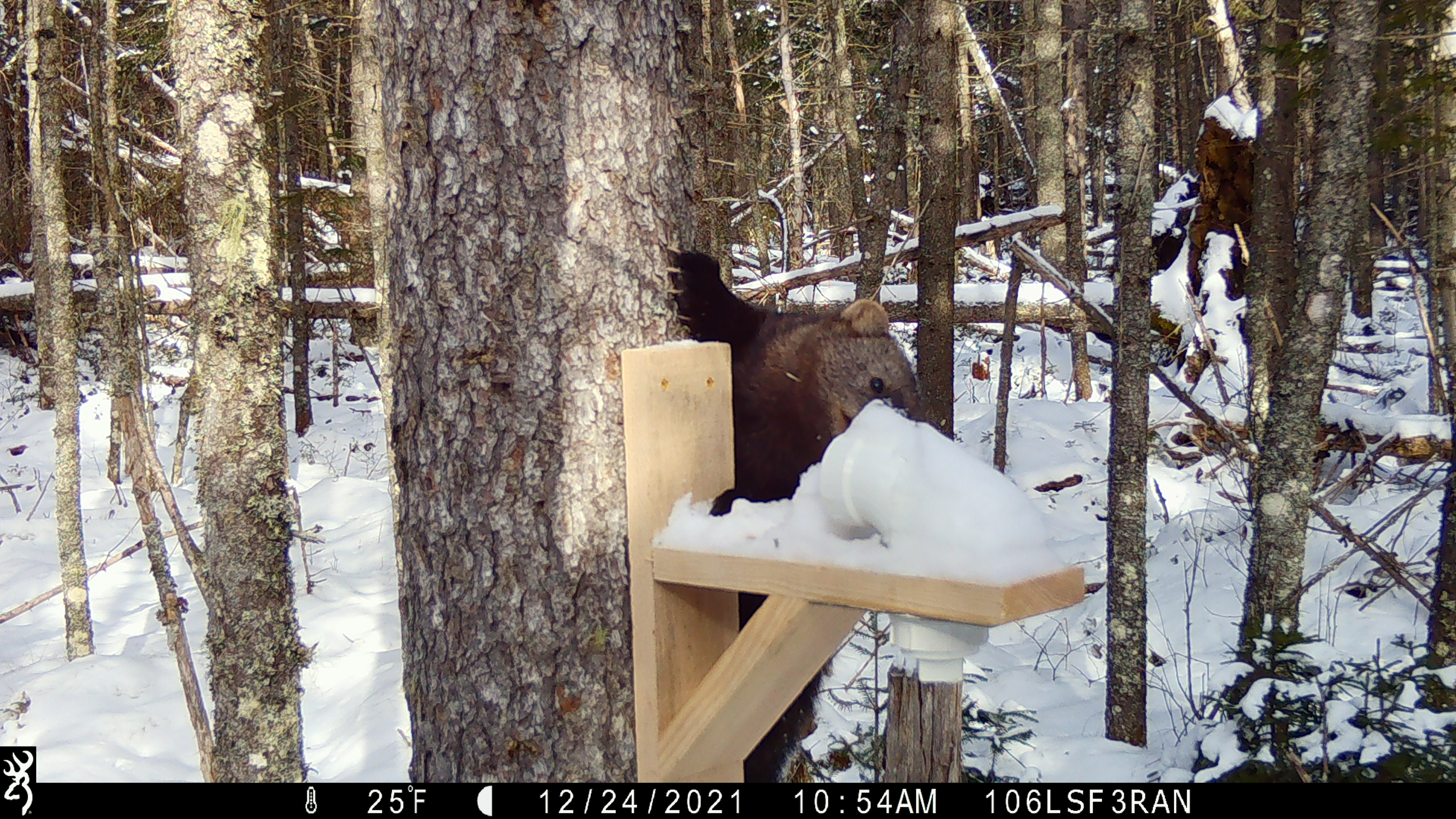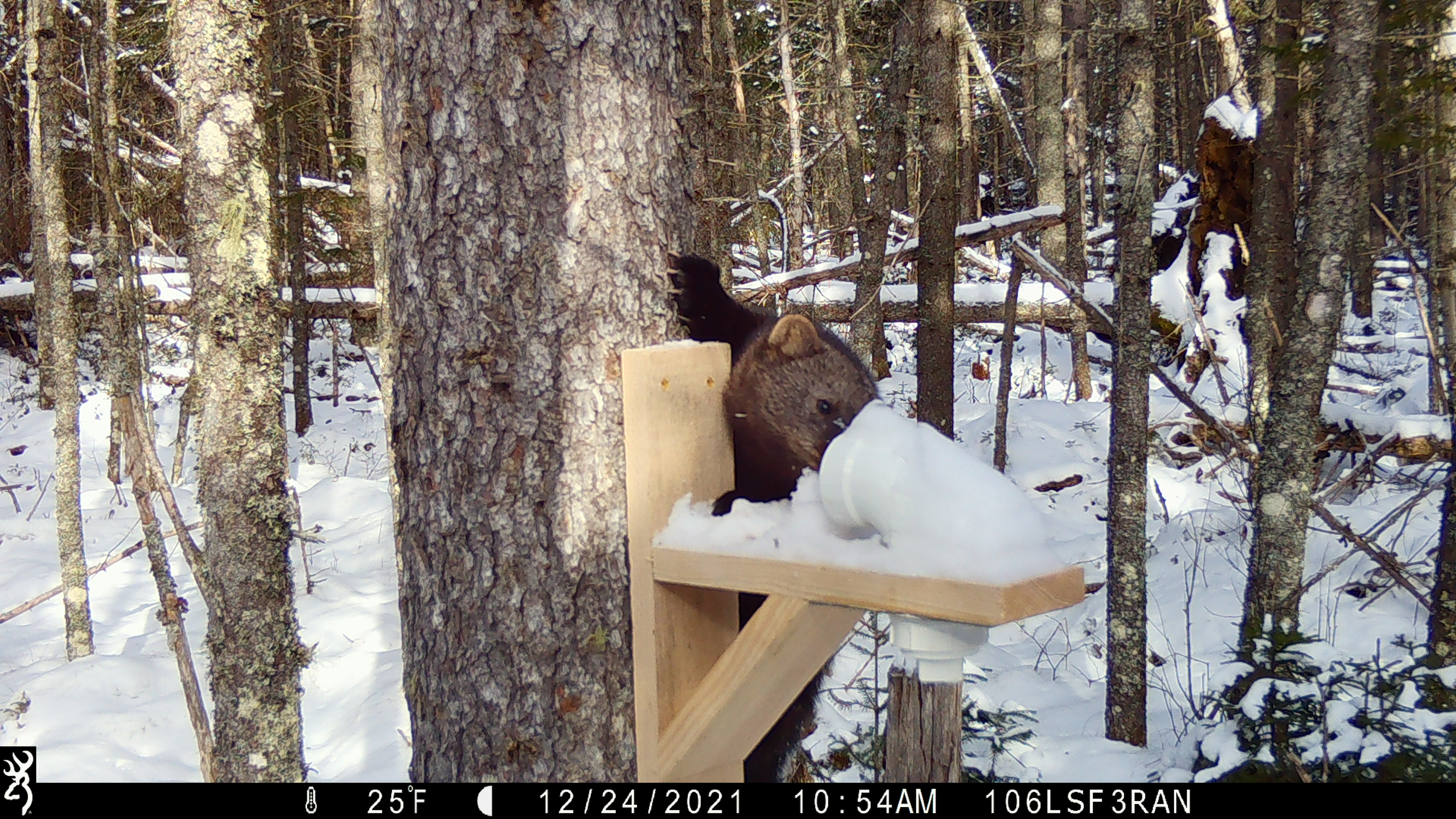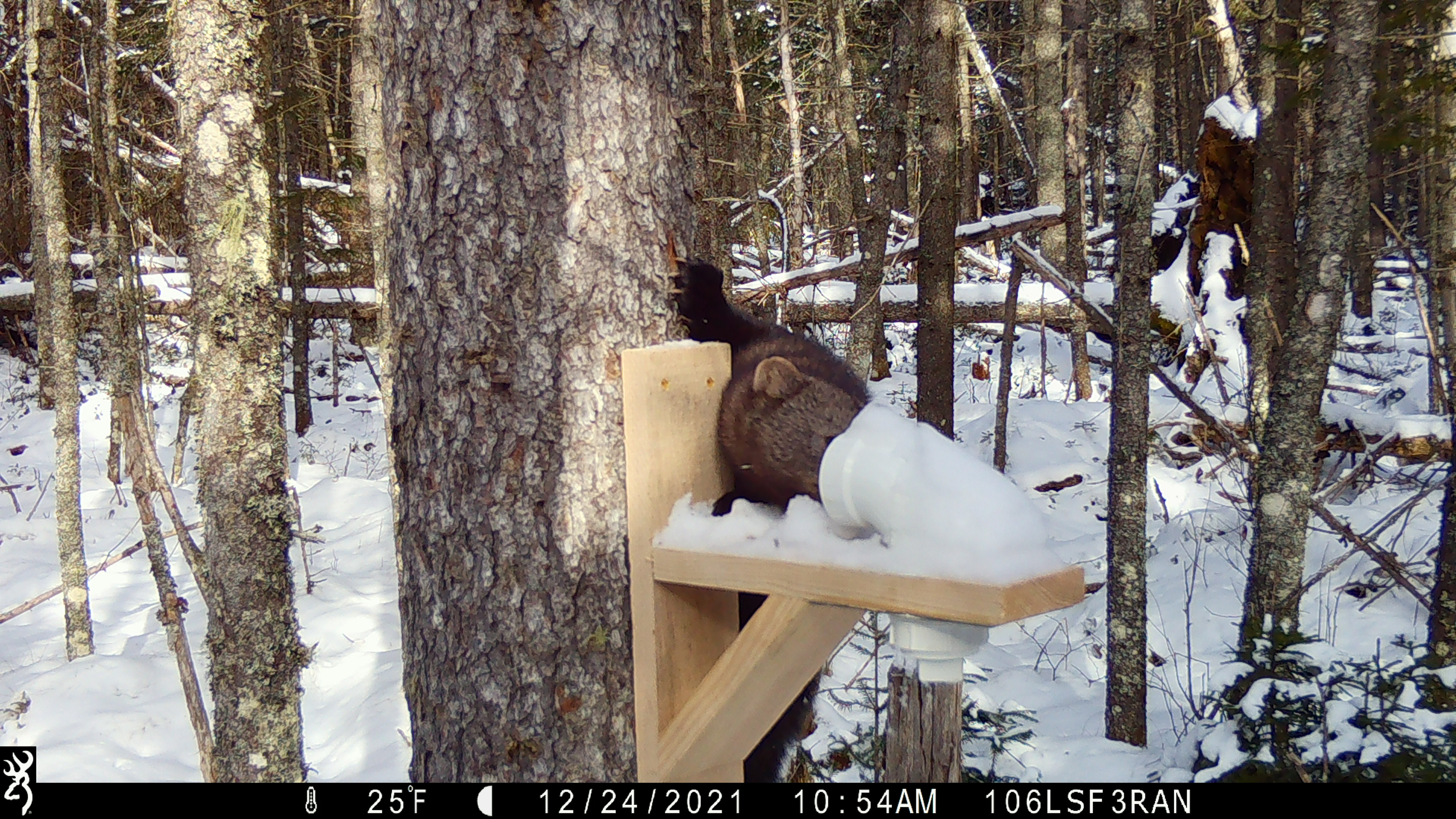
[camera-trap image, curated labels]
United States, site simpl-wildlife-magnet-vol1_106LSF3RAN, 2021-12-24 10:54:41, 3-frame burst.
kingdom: Animalia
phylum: Chordata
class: Mammalia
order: Carnivora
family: Mustelidae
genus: Pekania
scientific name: Pekania pennanti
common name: fisher